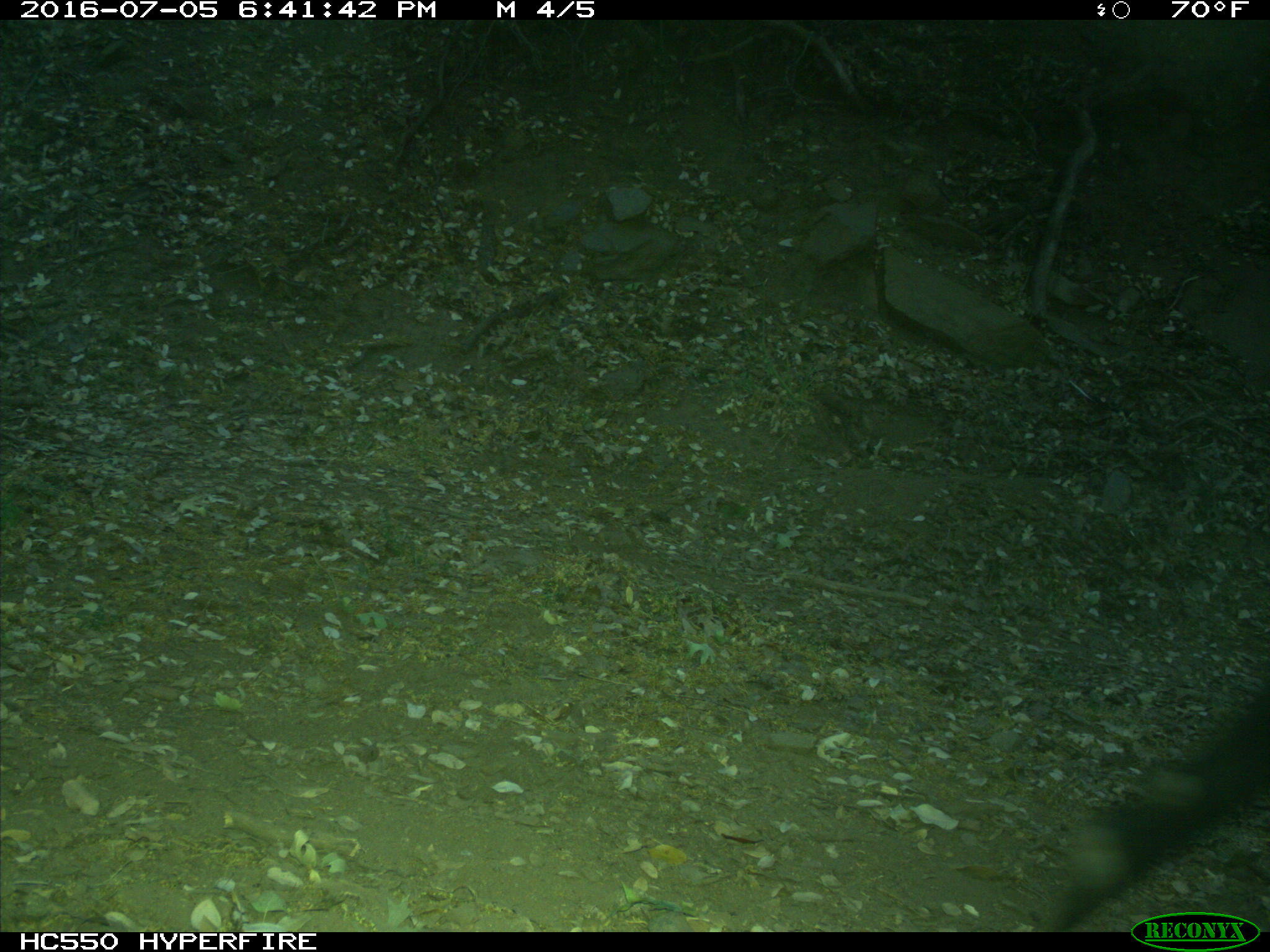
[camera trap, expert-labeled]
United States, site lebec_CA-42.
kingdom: Animalia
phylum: Chordata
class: Mammalia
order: Artiodactyla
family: Bovidae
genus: Bos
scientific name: Bos taurus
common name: domestic cow